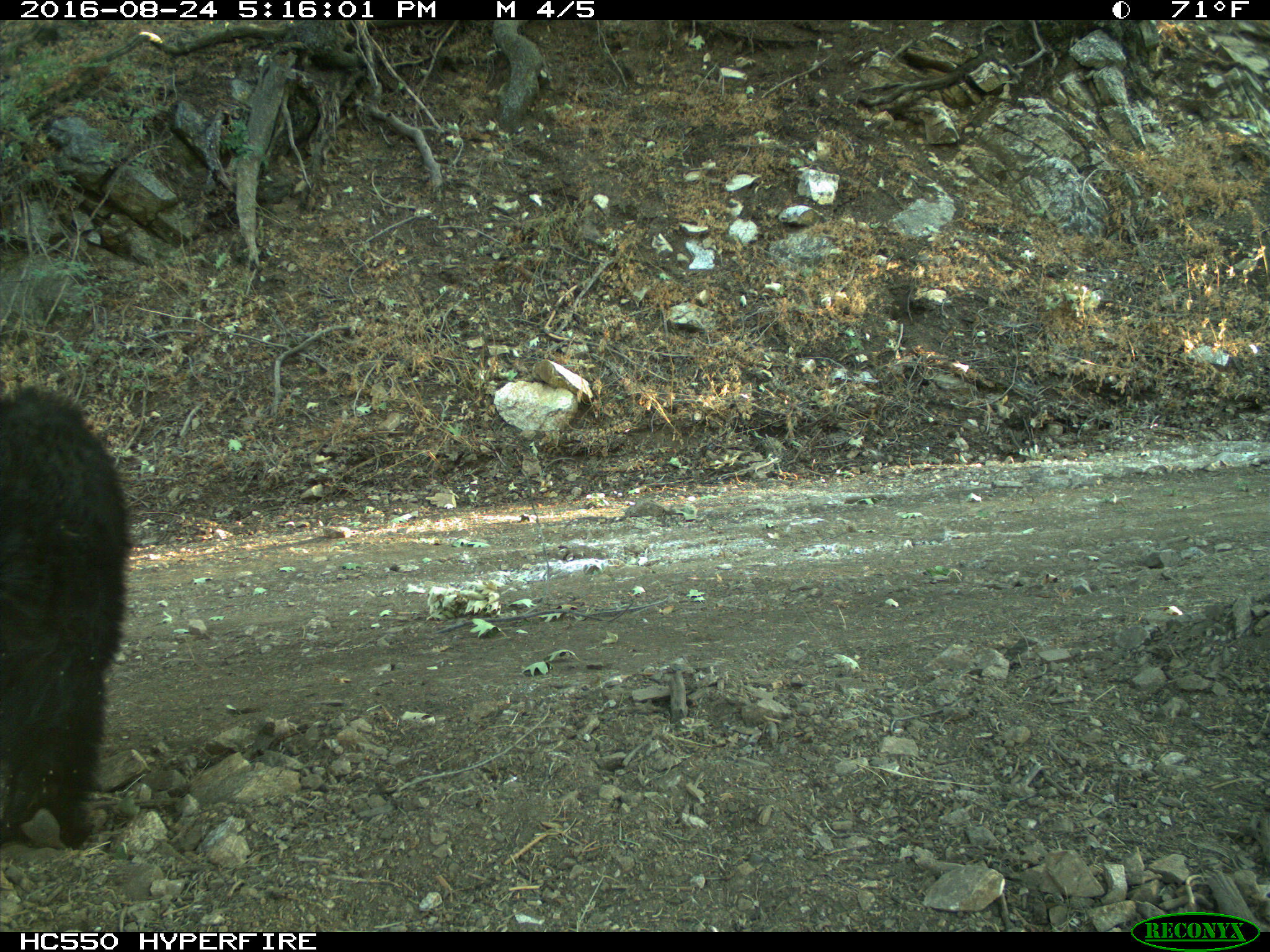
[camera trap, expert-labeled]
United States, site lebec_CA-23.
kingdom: Animalia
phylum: Chordata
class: Mammalia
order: Carnivora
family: Ursidae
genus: Ursus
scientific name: Ursus americanus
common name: american black bear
Ursus americanus (american black bear).